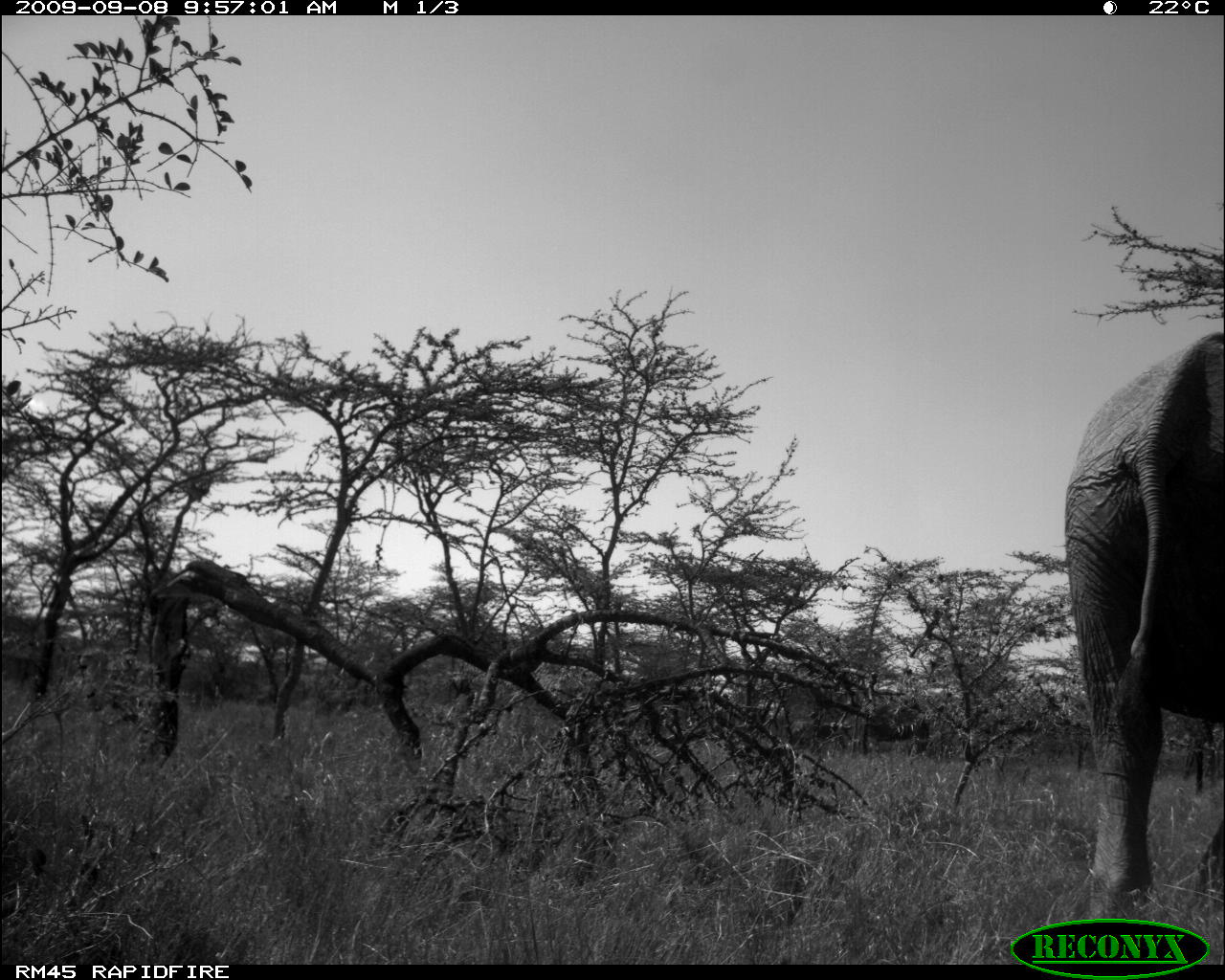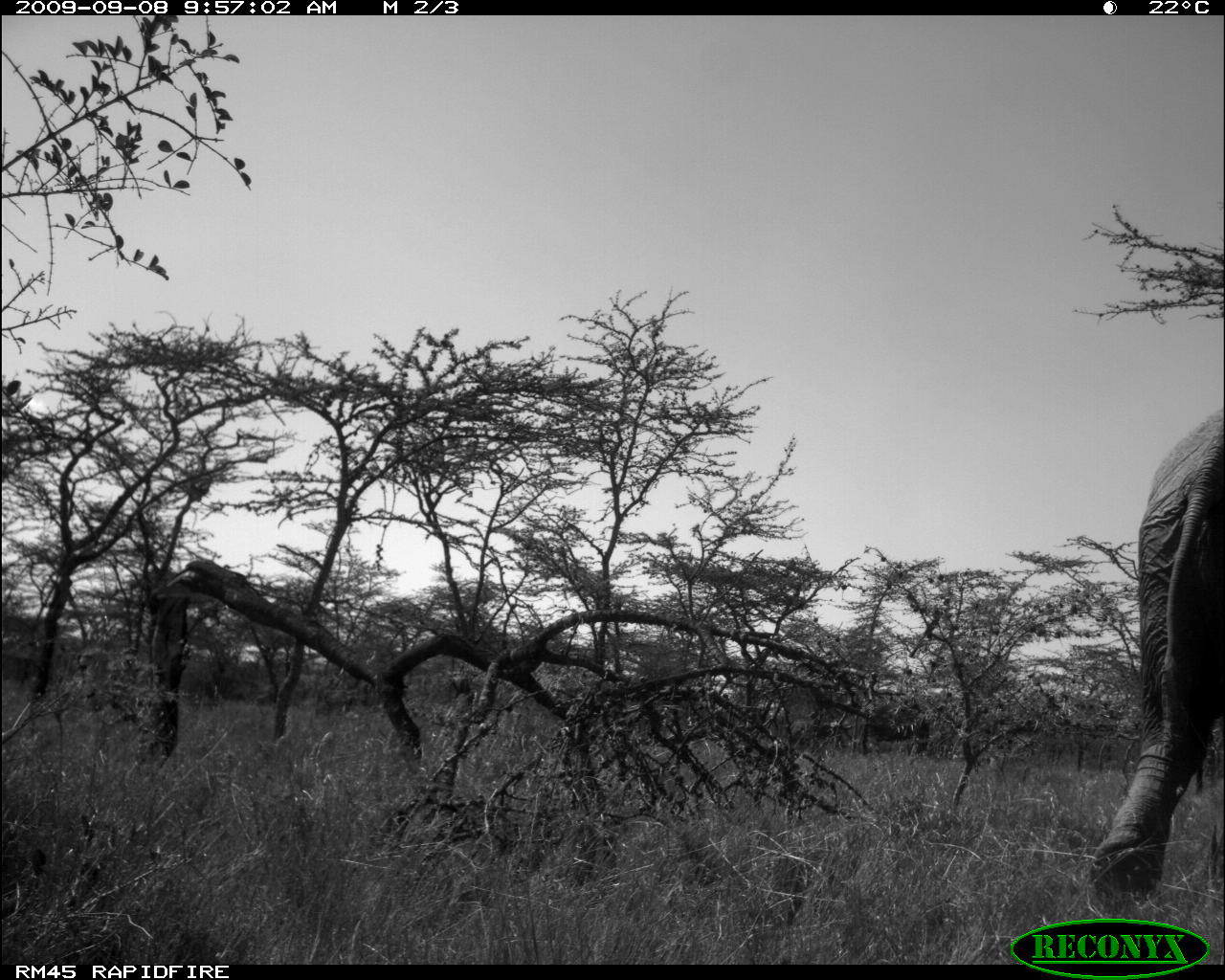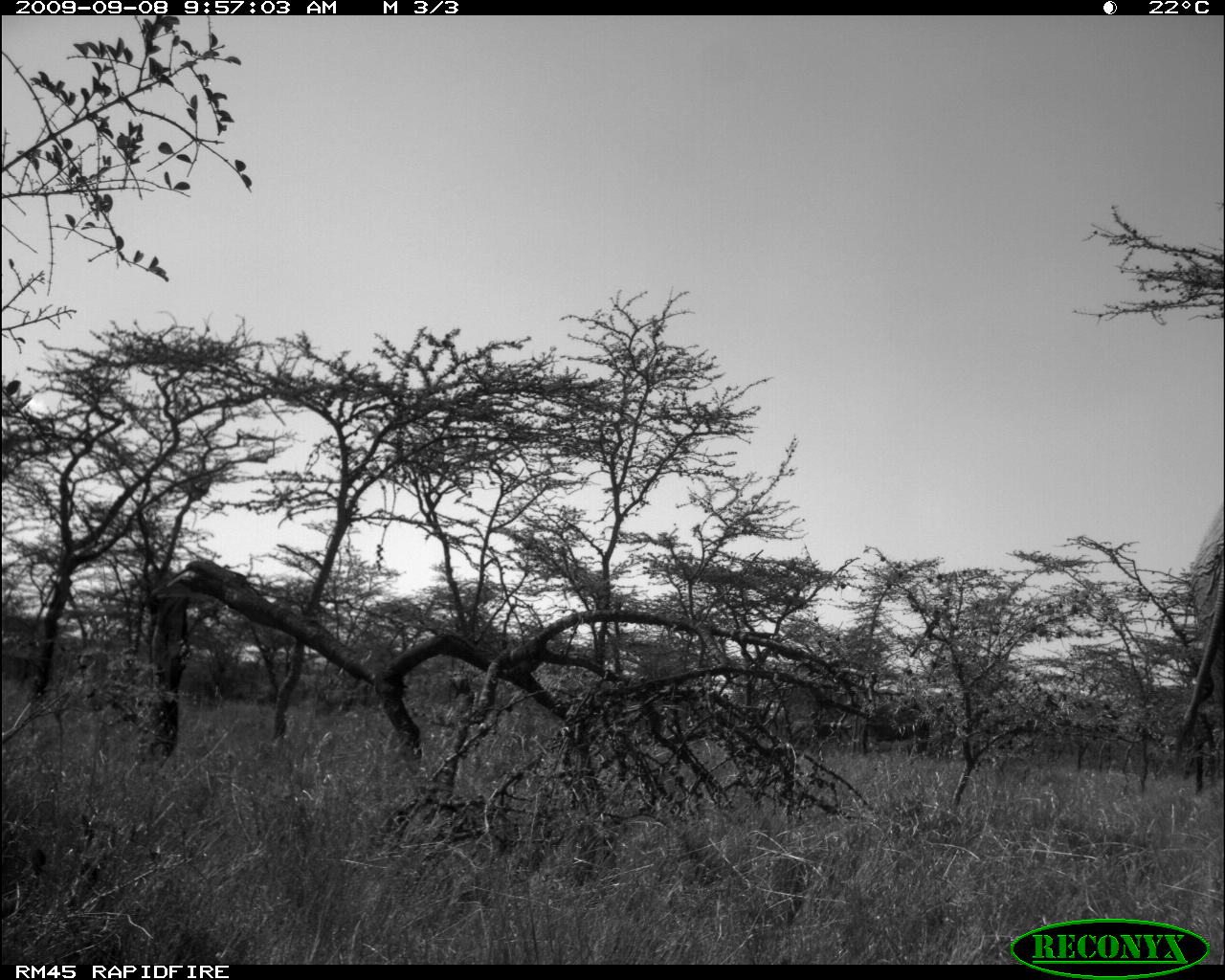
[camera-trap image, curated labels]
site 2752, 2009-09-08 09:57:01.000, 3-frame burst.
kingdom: Animalia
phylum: Chordata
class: Mammalia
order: Proboscidea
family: Elephantidae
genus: Loxodonta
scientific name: Loxodonta africana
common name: african bush elephant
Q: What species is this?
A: Loxodonta africana (african bush elephant).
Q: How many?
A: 1.